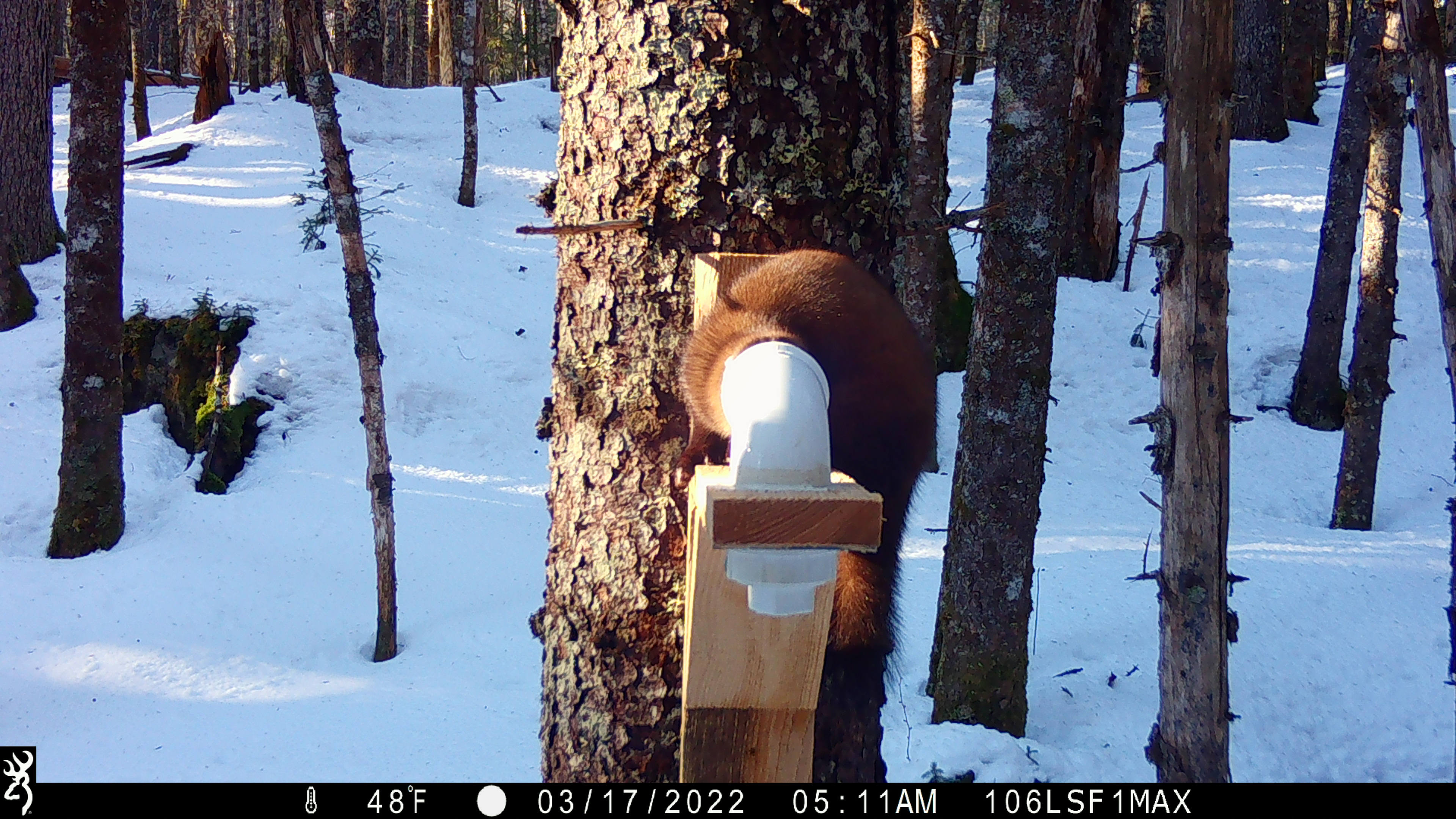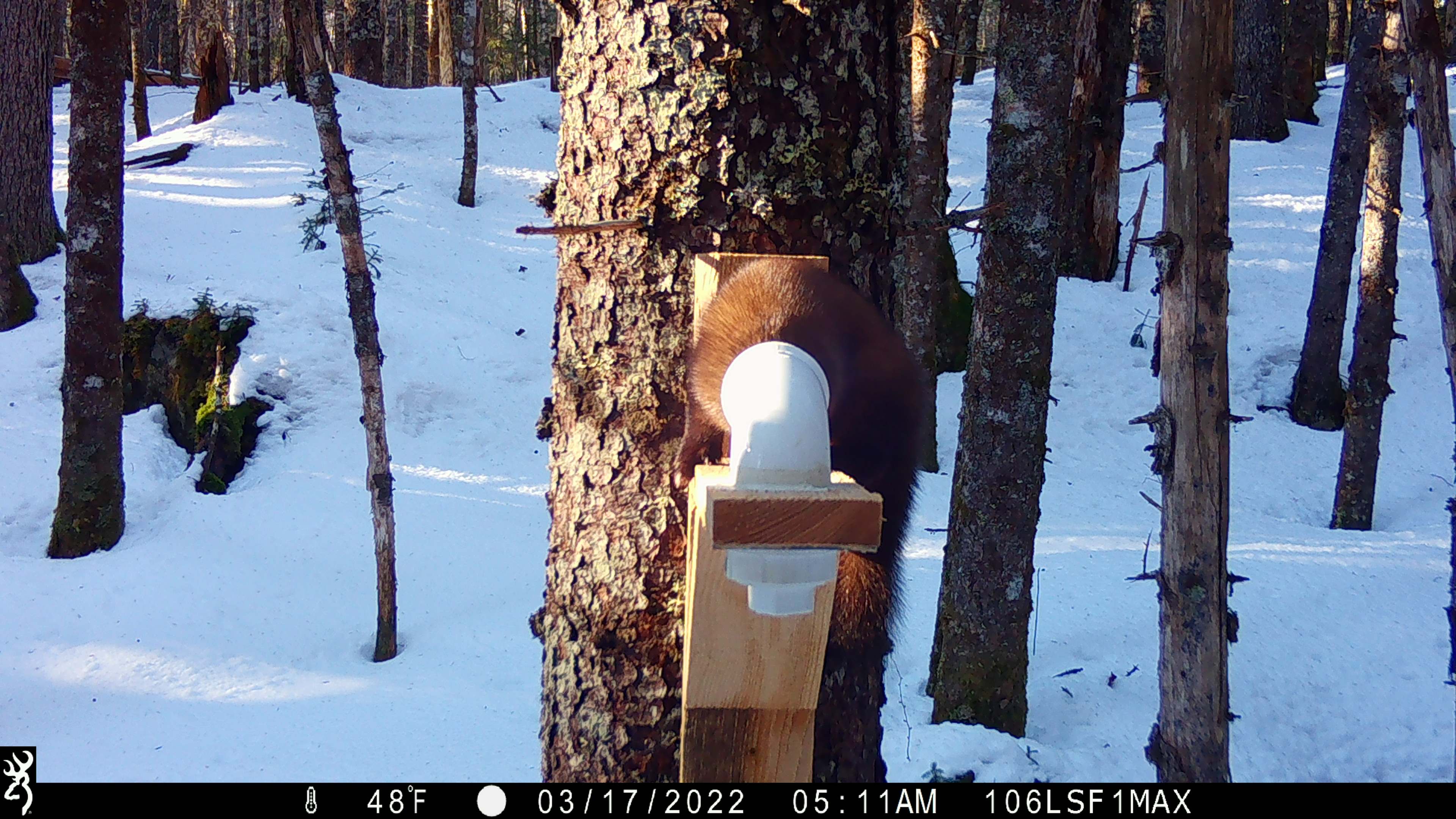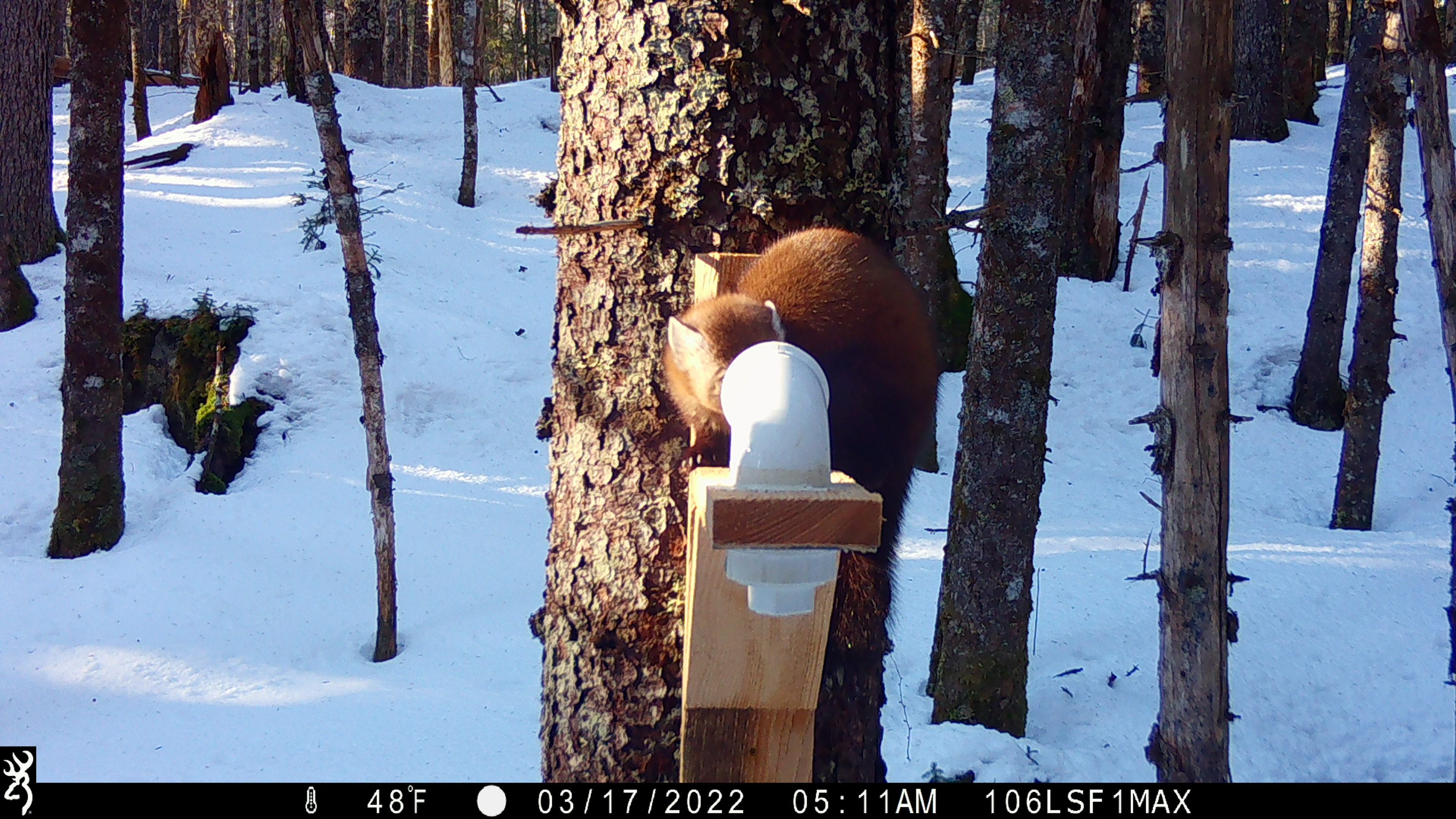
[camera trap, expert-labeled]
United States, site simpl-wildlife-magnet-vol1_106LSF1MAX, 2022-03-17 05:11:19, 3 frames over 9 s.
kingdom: Animalia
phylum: Chordata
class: Mammalia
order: Carnivora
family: Mustelidae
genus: Martes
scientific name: Martes americana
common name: american marten